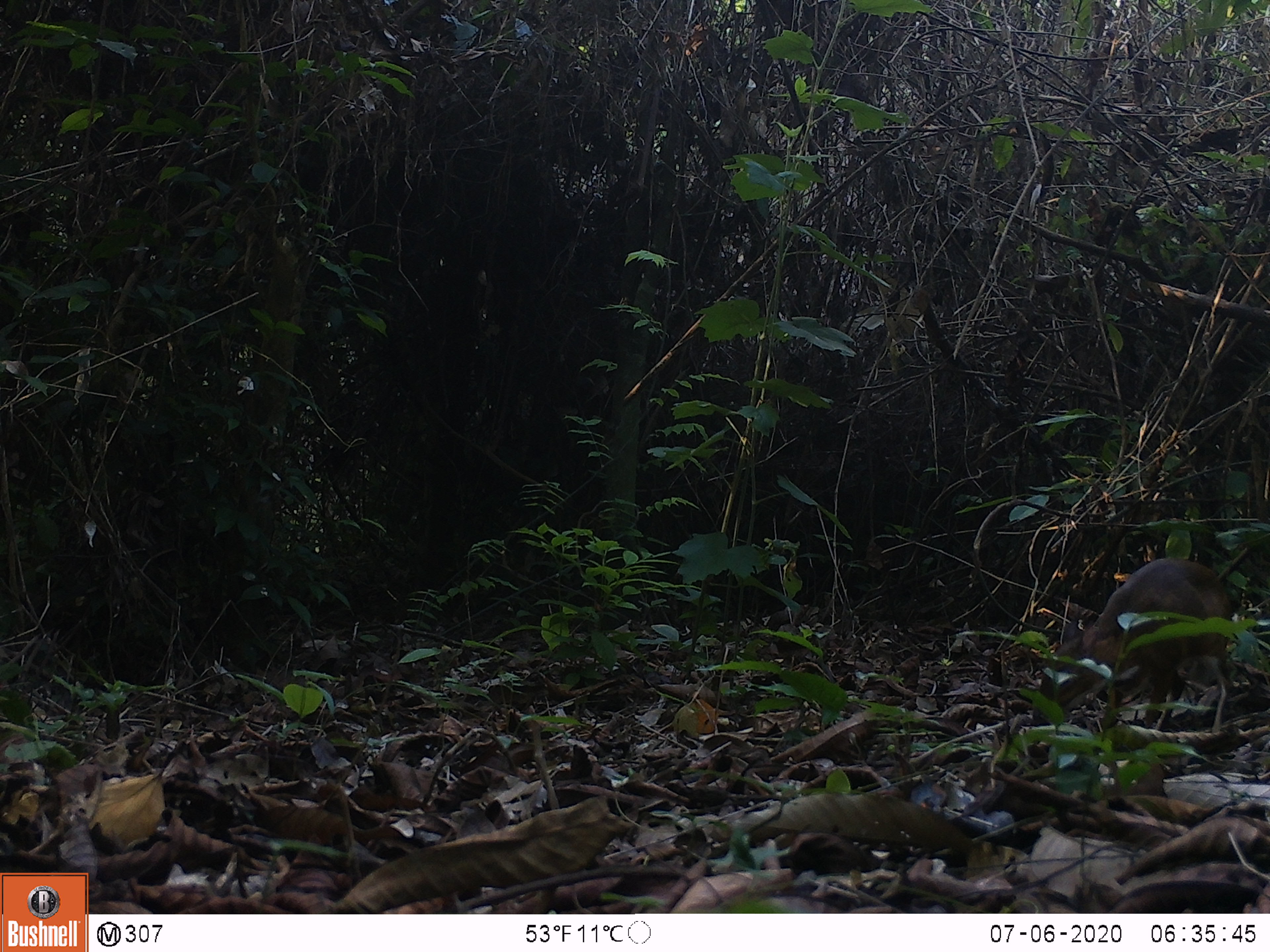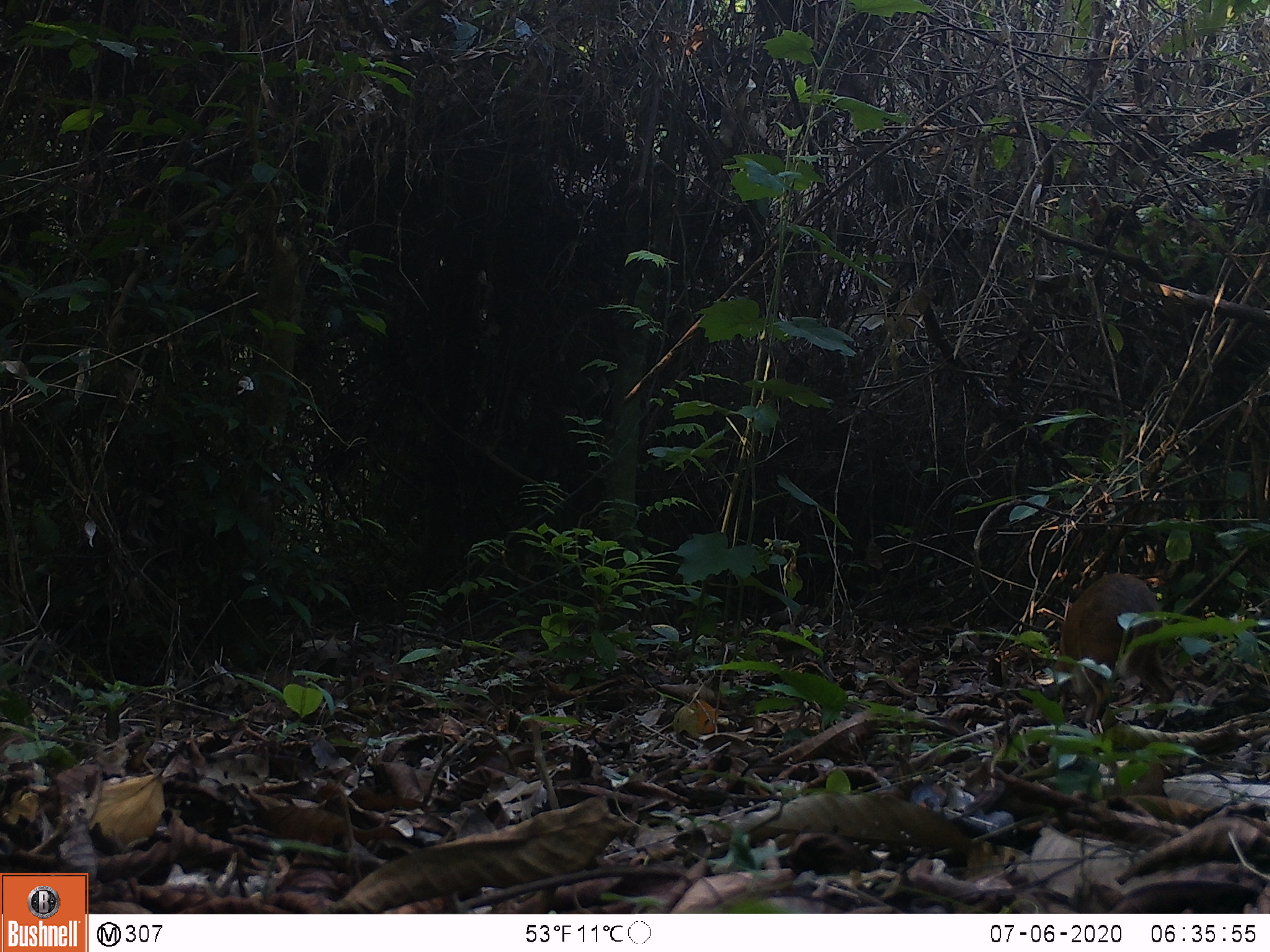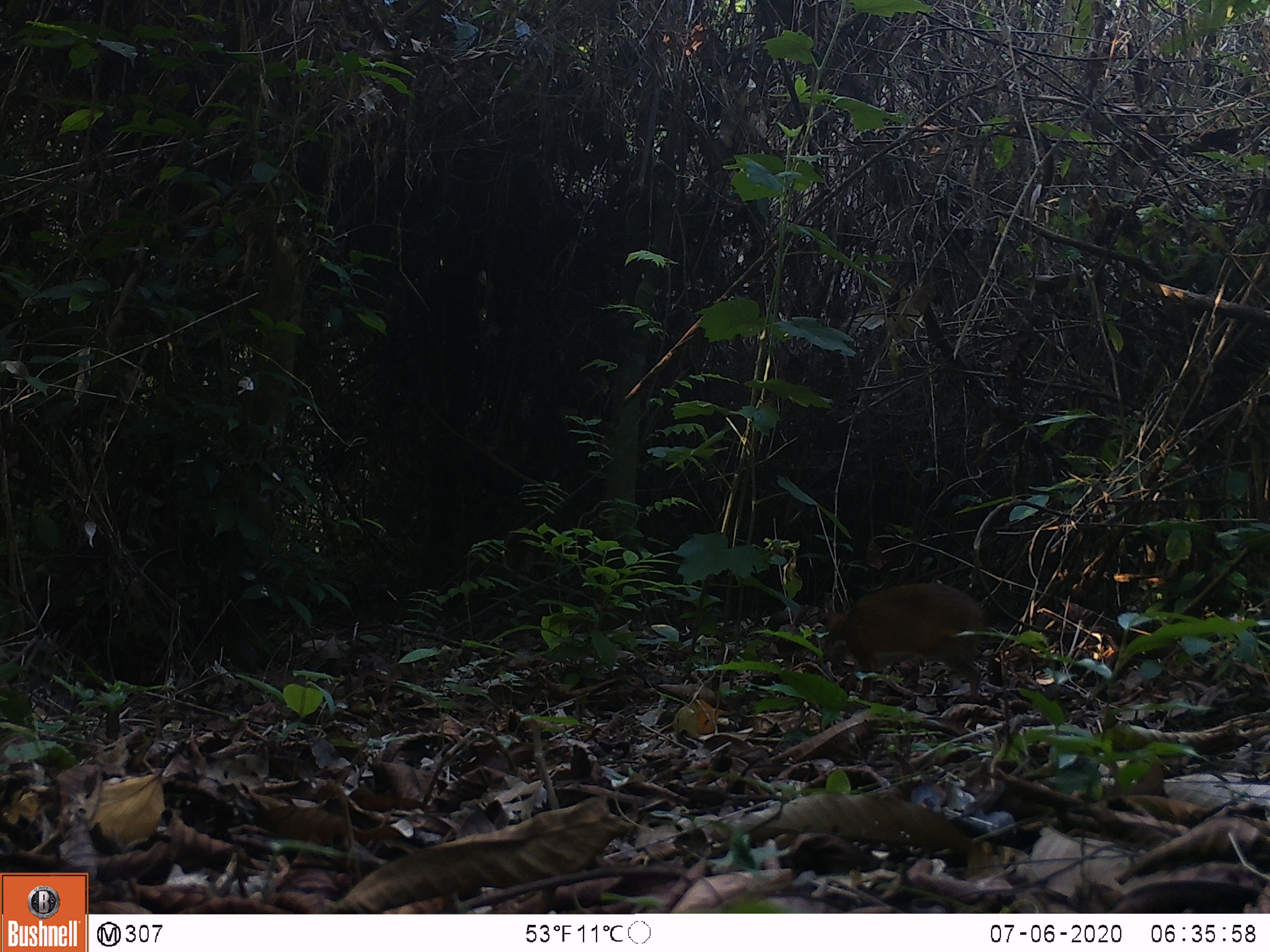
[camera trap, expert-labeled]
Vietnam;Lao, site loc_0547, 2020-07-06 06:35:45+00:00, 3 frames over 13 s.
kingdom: Animalia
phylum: Chordata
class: Mammalia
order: Artiodactyla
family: Tragulidae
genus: Moschiola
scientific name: Moschiola meminna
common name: chevrotain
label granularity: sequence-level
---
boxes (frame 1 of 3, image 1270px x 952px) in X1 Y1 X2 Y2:
chevrotain: 1031 558 1235 734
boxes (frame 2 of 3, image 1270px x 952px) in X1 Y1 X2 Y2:
chevrotain: 1052 572 1175 729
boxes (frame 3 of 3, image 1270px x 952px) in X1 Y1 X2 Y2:
chevrotain: 820 582 985 704